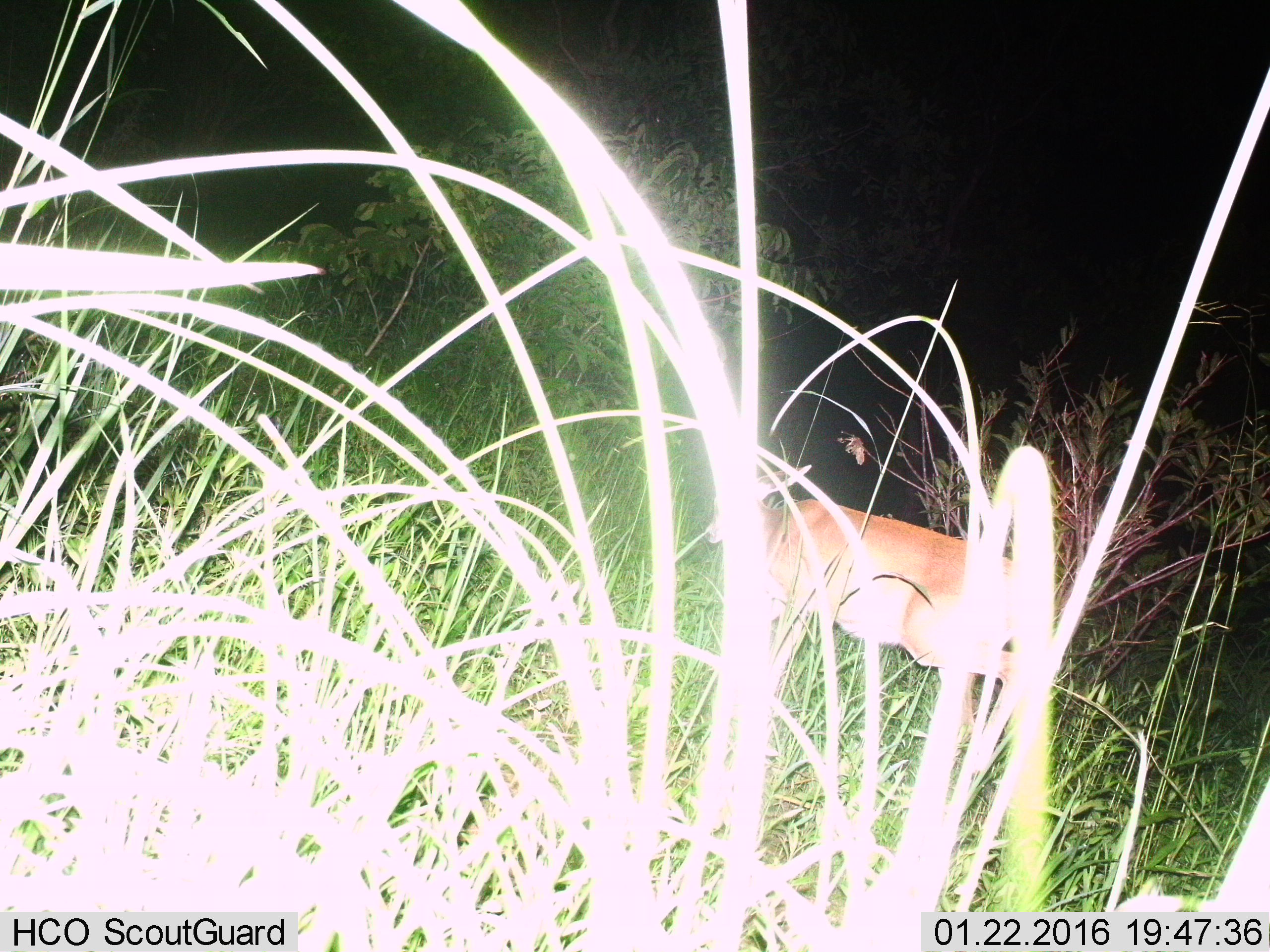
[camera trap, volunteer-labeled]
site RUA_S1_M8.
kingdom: Animalia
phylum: Chordata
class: Mammalia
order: Artiodactyla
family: Bovidae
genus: Aepyceros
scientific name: Aepyceros melampus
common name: impala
Impala (Aepyceros melampus), count 1. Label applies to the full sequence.